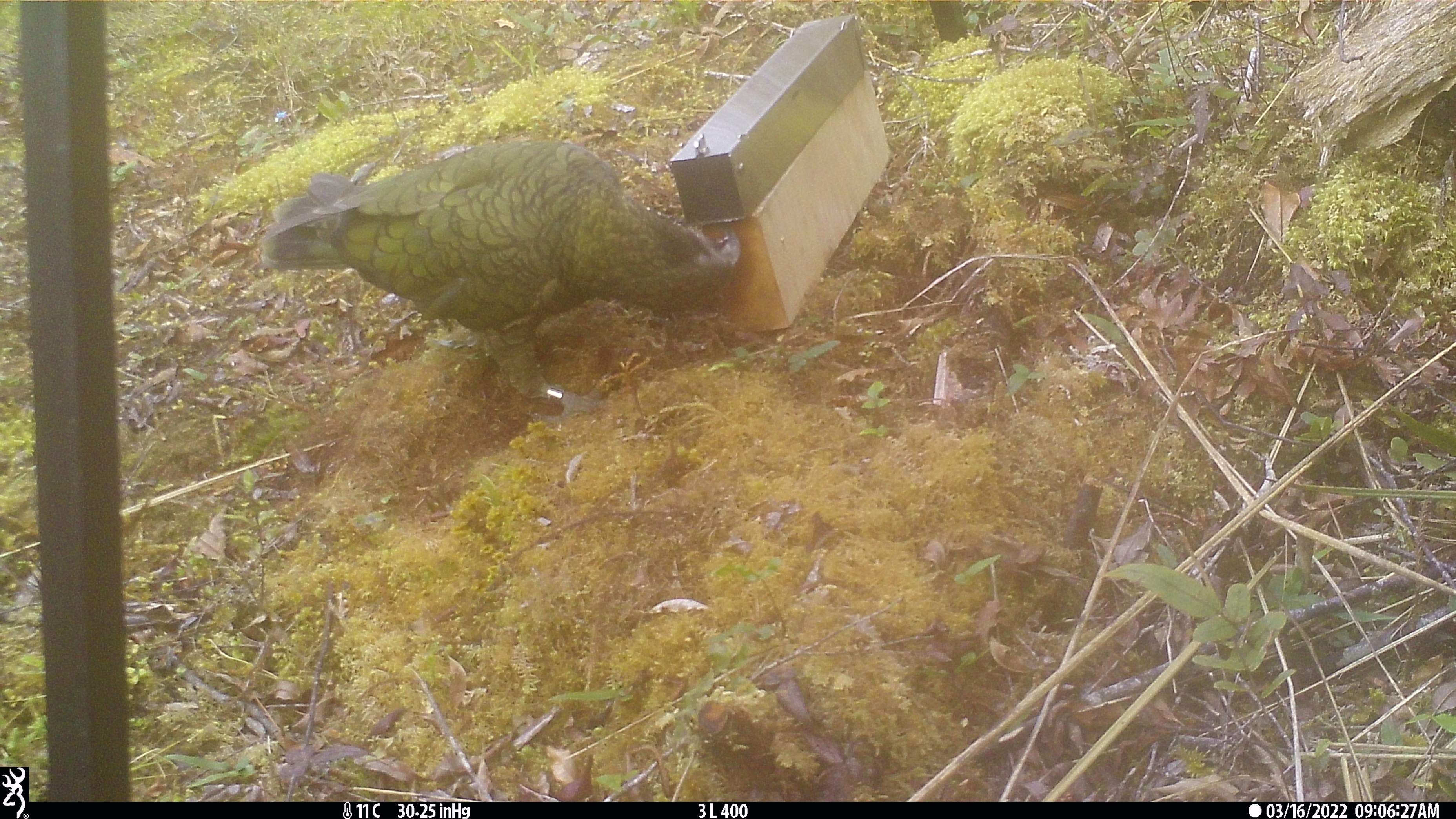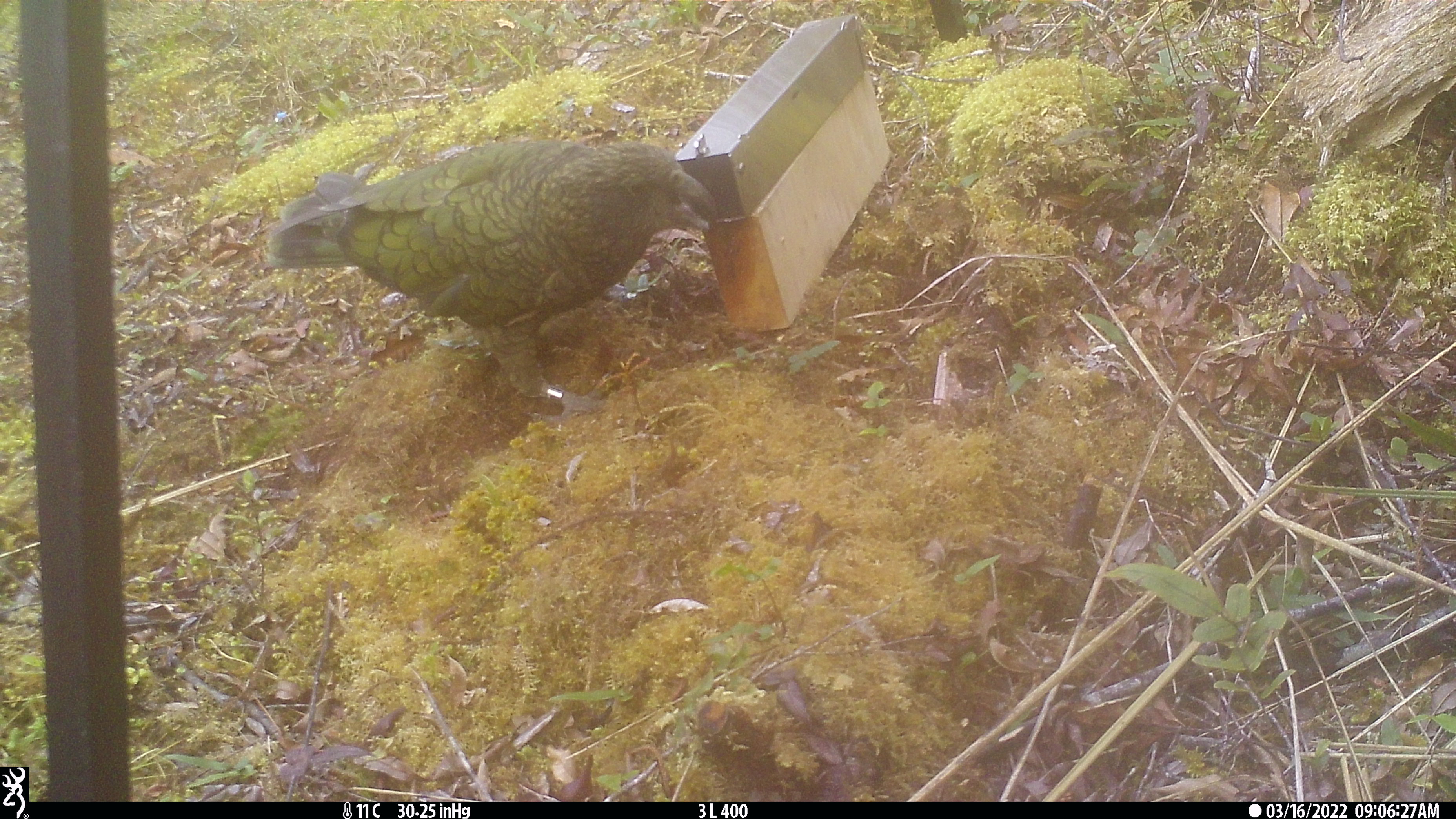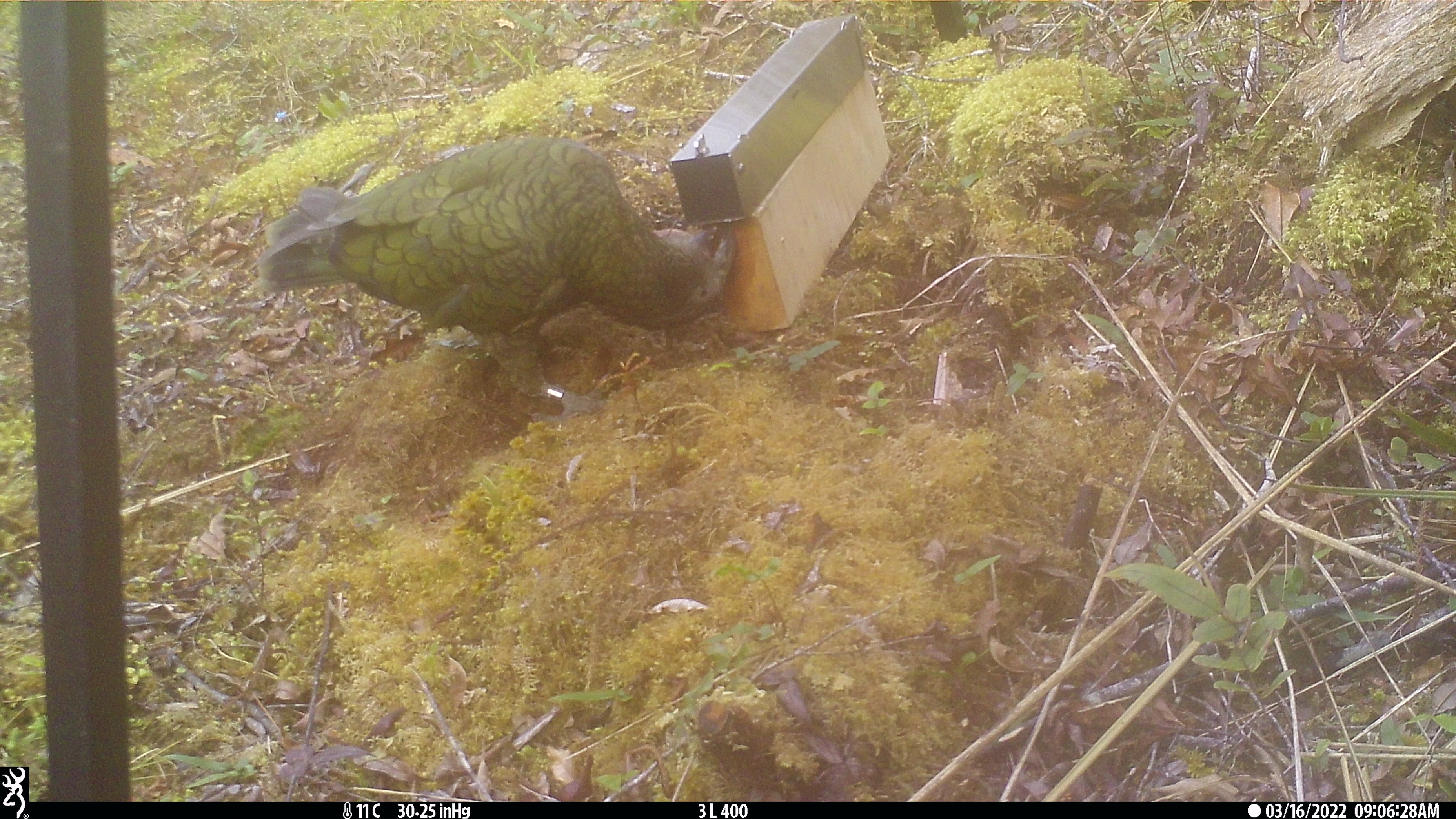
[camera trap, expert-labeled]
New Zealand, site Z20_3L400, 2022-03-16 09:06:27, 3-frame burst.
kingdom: Animalia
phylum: Chordata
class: Aves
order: Psittaciformes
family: Strigopidae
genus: Nestor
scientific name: Nestor notabilis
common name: kea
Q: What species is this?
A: Kea (Nestor notabilis).